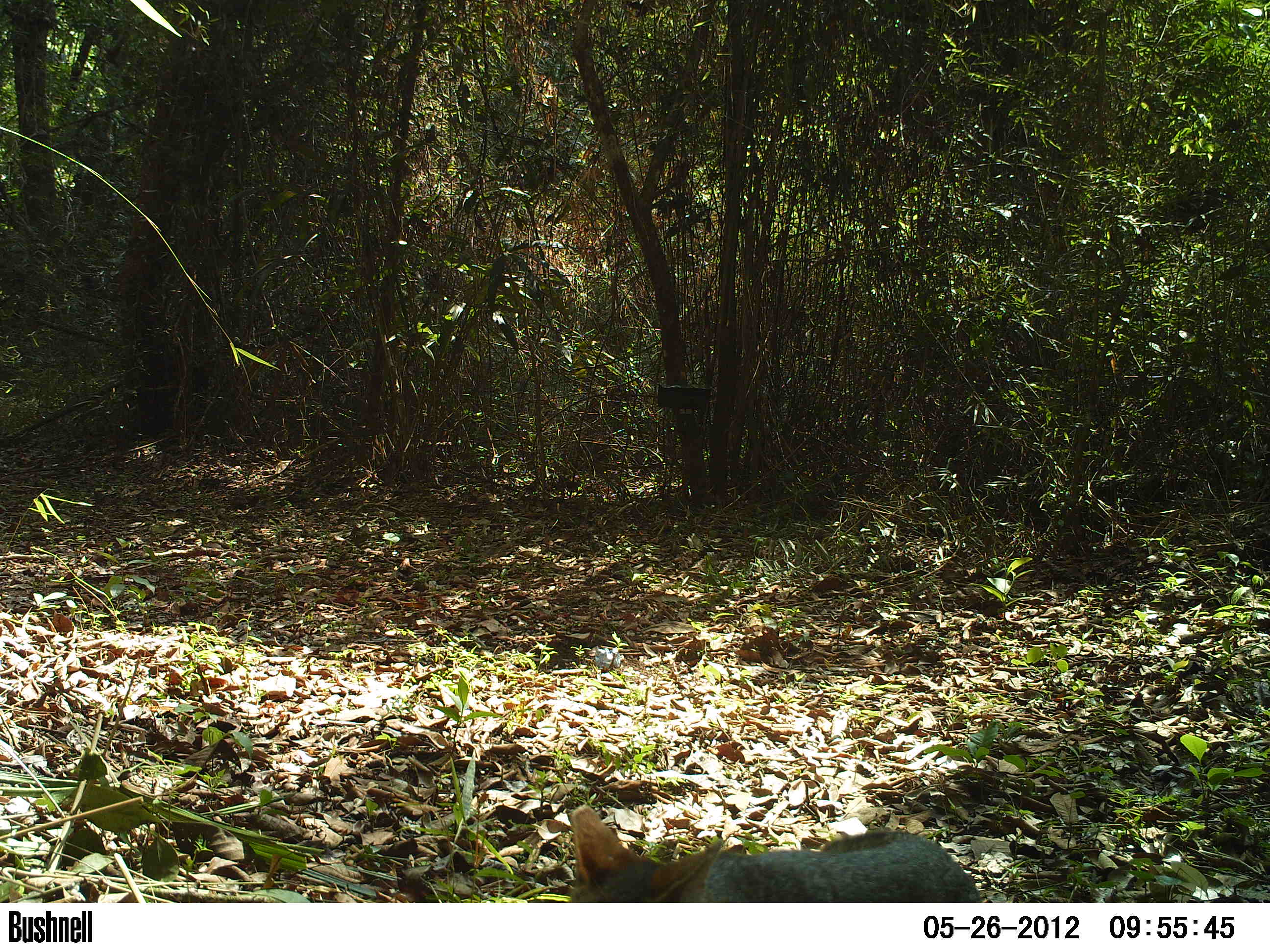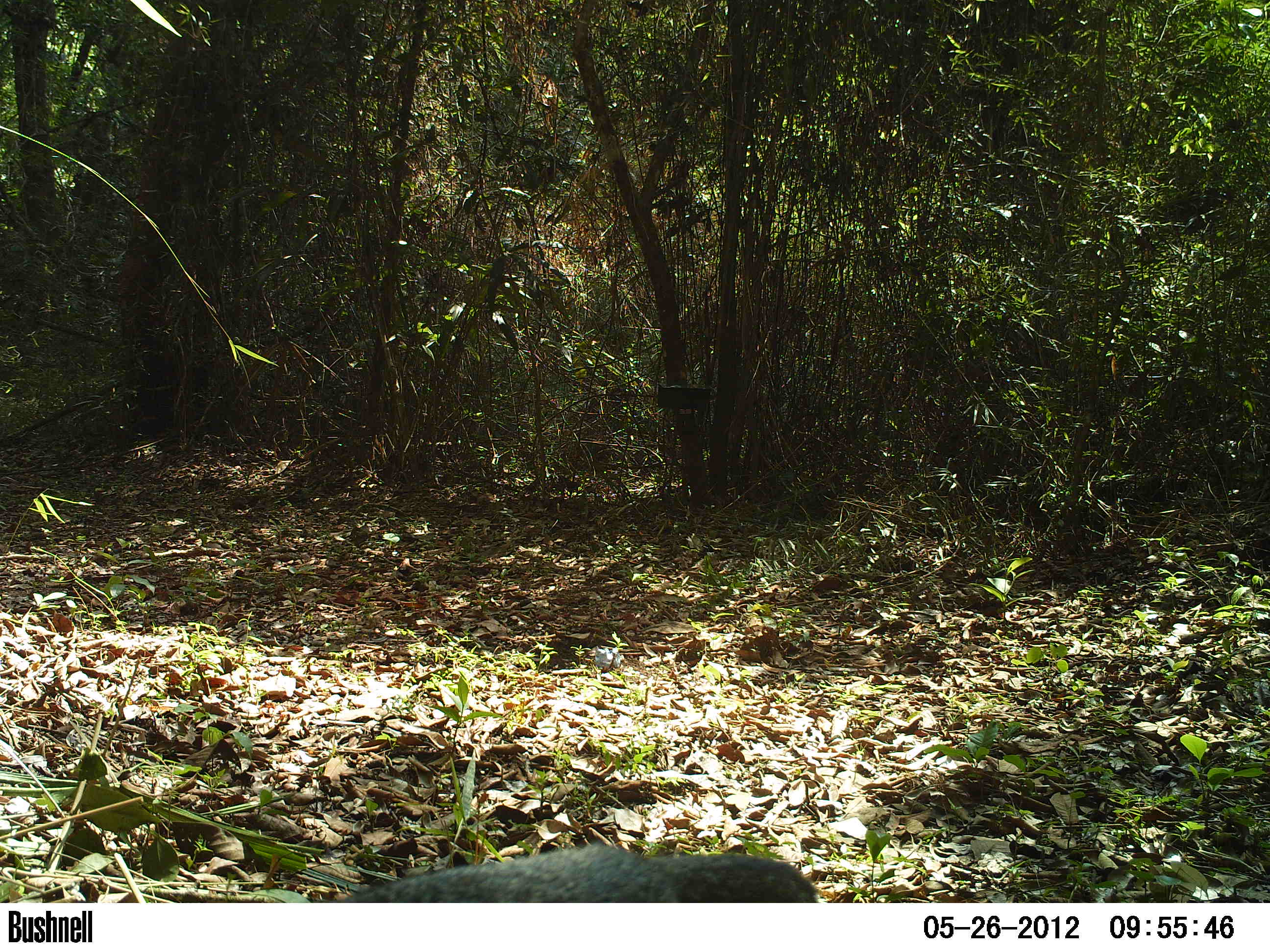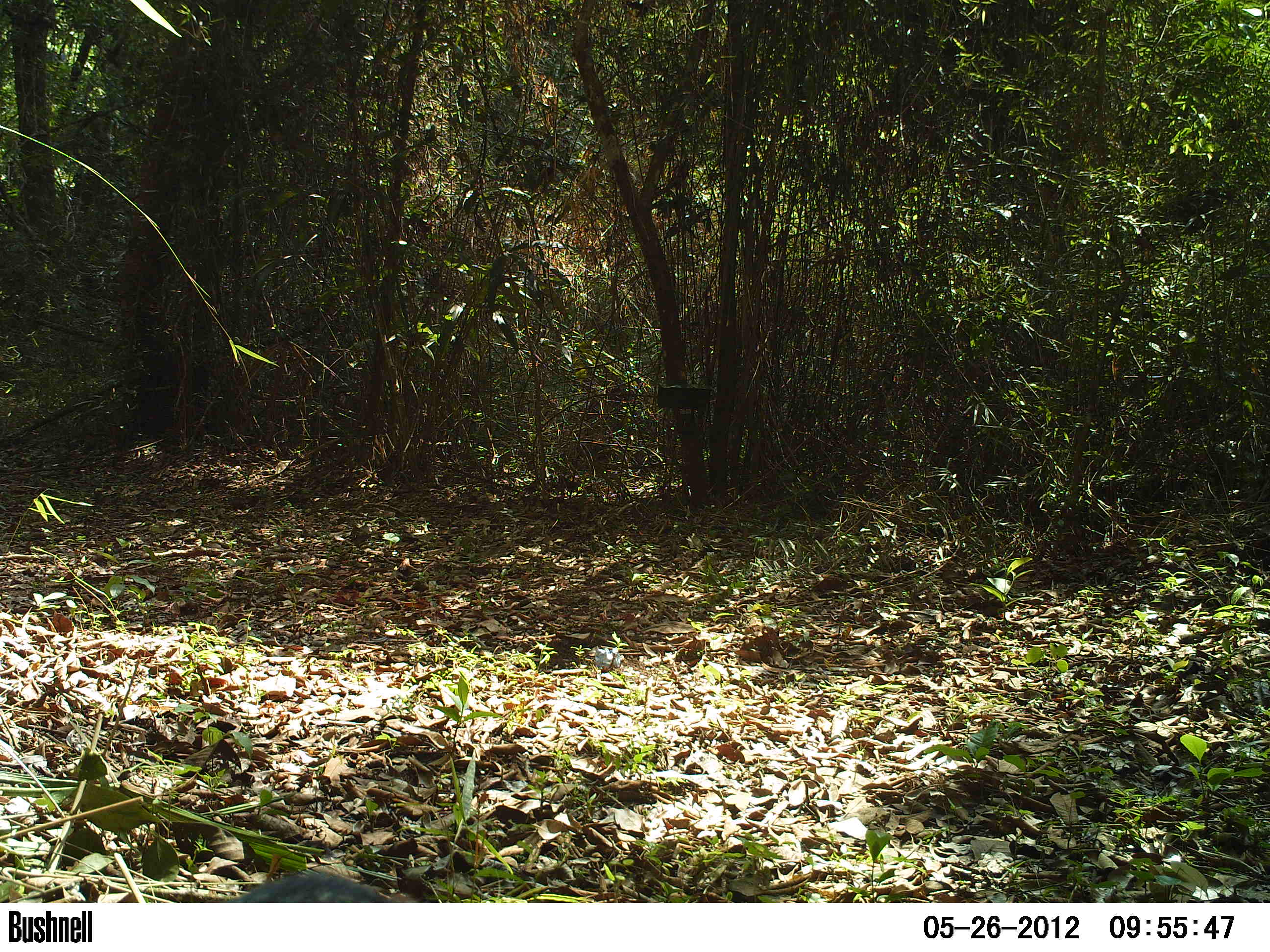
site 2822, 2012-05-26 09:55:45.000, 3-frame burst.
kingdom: Animalia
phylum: Chordata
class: Mammalia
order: Carnivora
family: Canidae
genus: Urocyon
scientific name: Urocyon cinereoargenteus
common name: gray fox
Urocyon cinereoargenteus (gray fox), count 1, age adult.